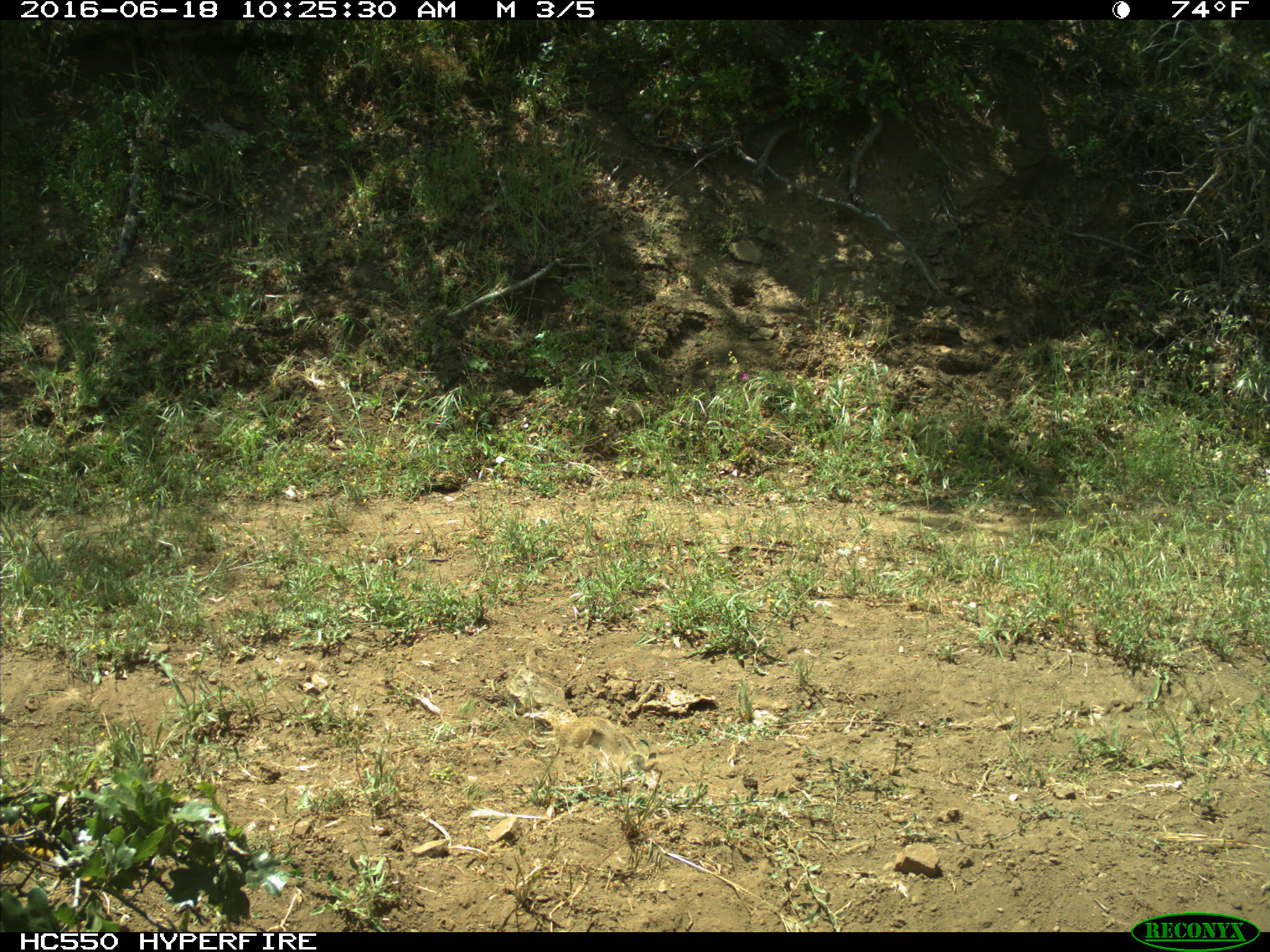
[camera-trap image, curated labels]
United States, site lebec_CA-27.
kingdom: Animalia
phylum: Chordata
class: Mammalia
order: Rodentia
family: Sciuridae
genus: Otospermophilus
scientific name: Otospermophilus beecheyi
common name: california ground squirrel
Otospermophilus beecheyi (california ground squirrel).